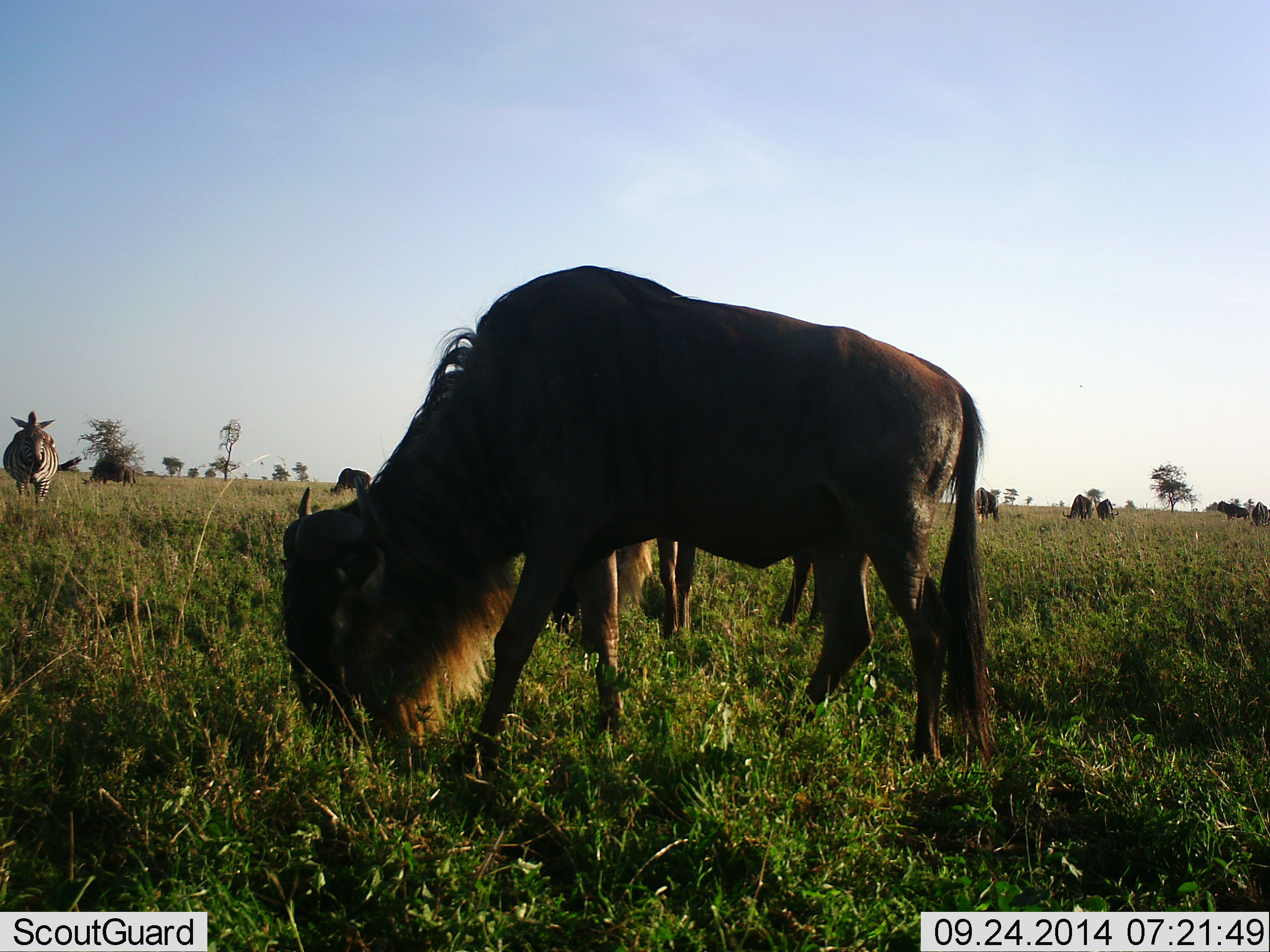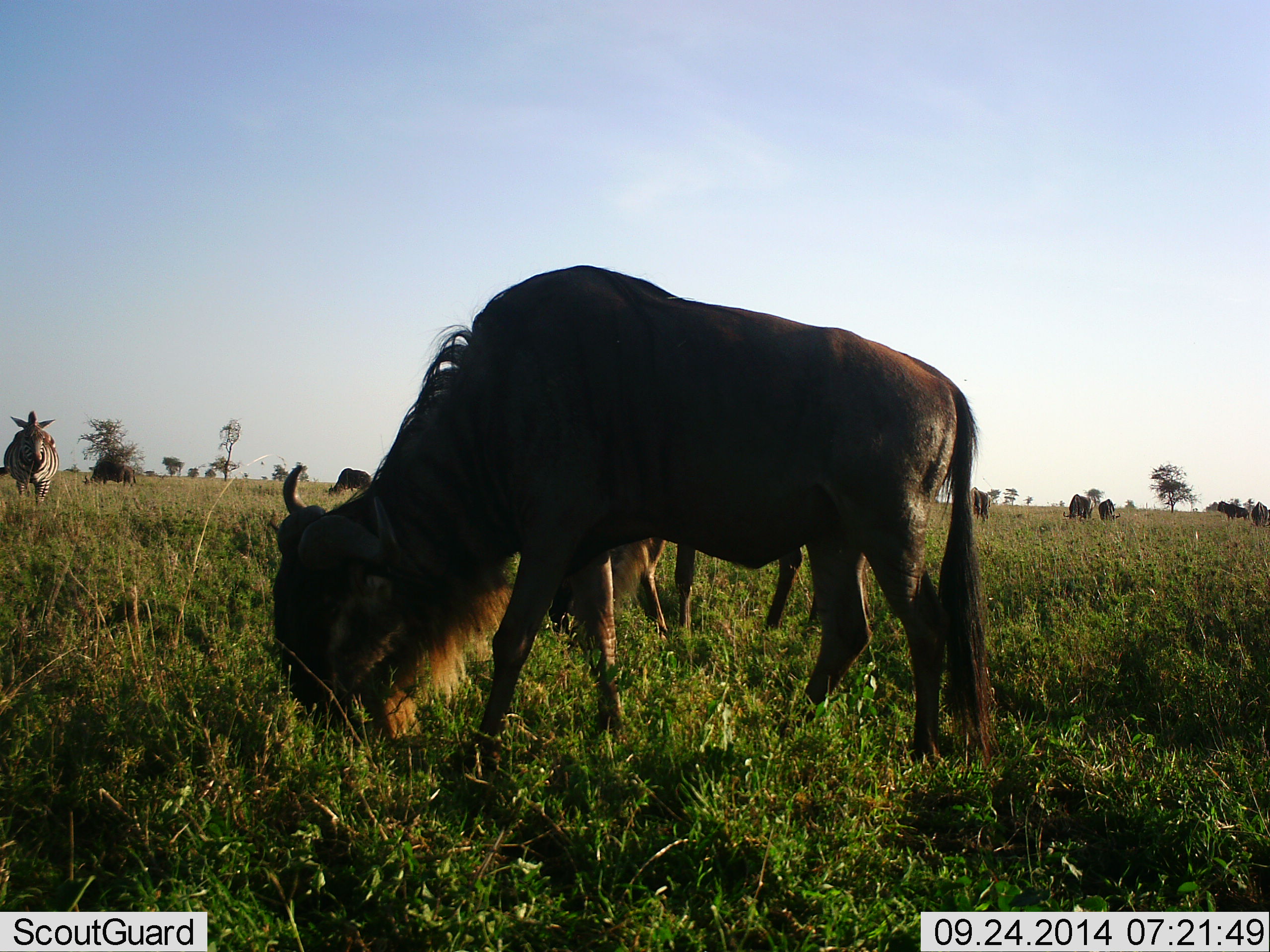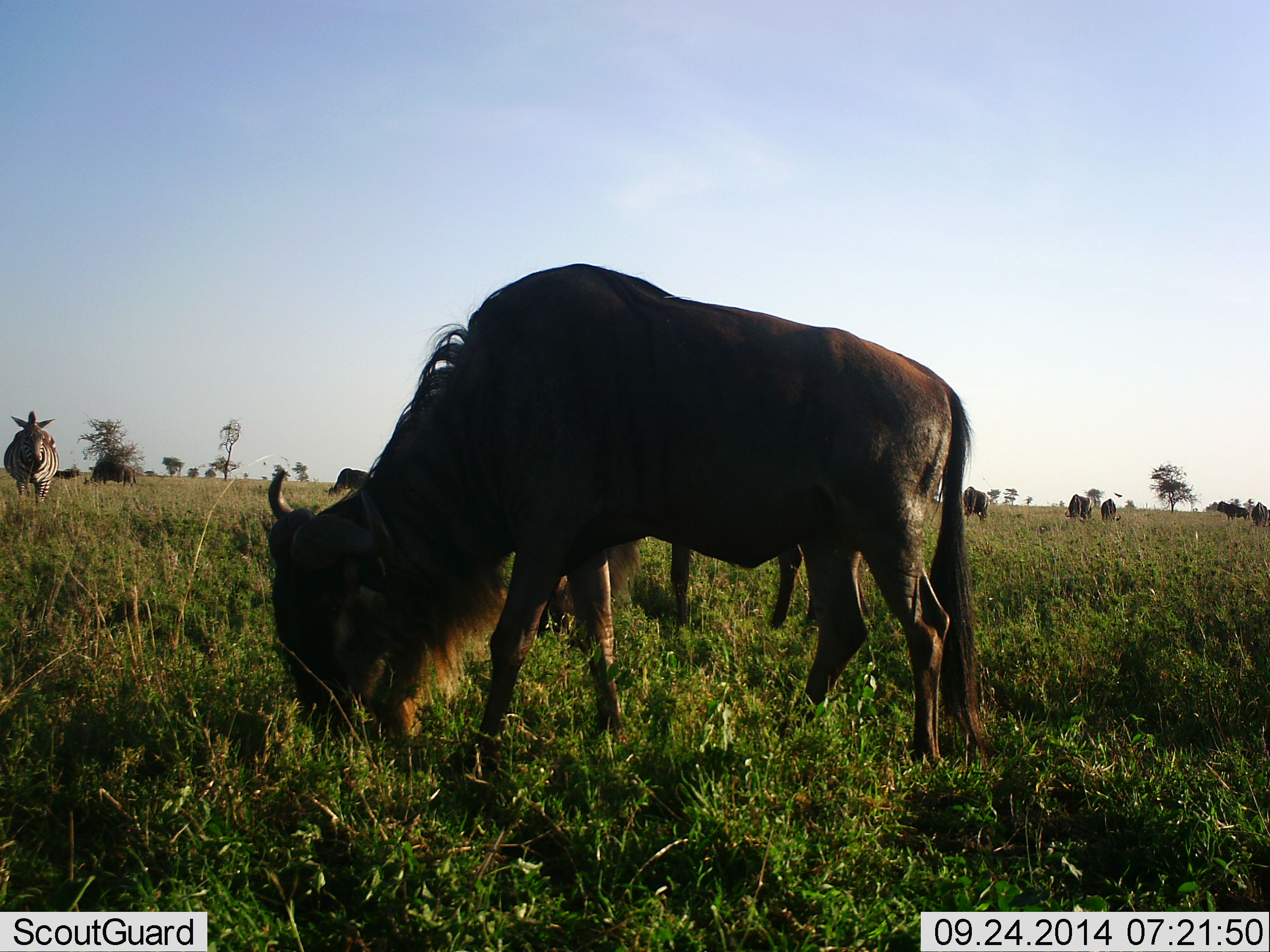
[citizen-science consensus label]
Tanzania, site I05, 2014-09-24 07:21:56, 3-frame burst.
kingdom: Animalia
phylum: Chordata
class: Mammalia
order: Artiodactyla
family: Bovidae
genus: Connochaetes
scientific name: Connochaetes taurinus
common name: blue wildebeest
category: wildebeest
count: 7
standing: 38%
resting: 0%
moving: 6%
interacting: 0%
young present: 0%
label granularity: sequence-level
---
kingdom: Animalia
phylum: Chordata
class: Mammalia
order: Perissodactyla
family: Equidae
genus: Equus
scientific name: Equus quagga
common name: plains zebra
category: zebra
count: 1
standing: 91%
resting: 0%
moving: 9%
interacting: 0%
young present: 0%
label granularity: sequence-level